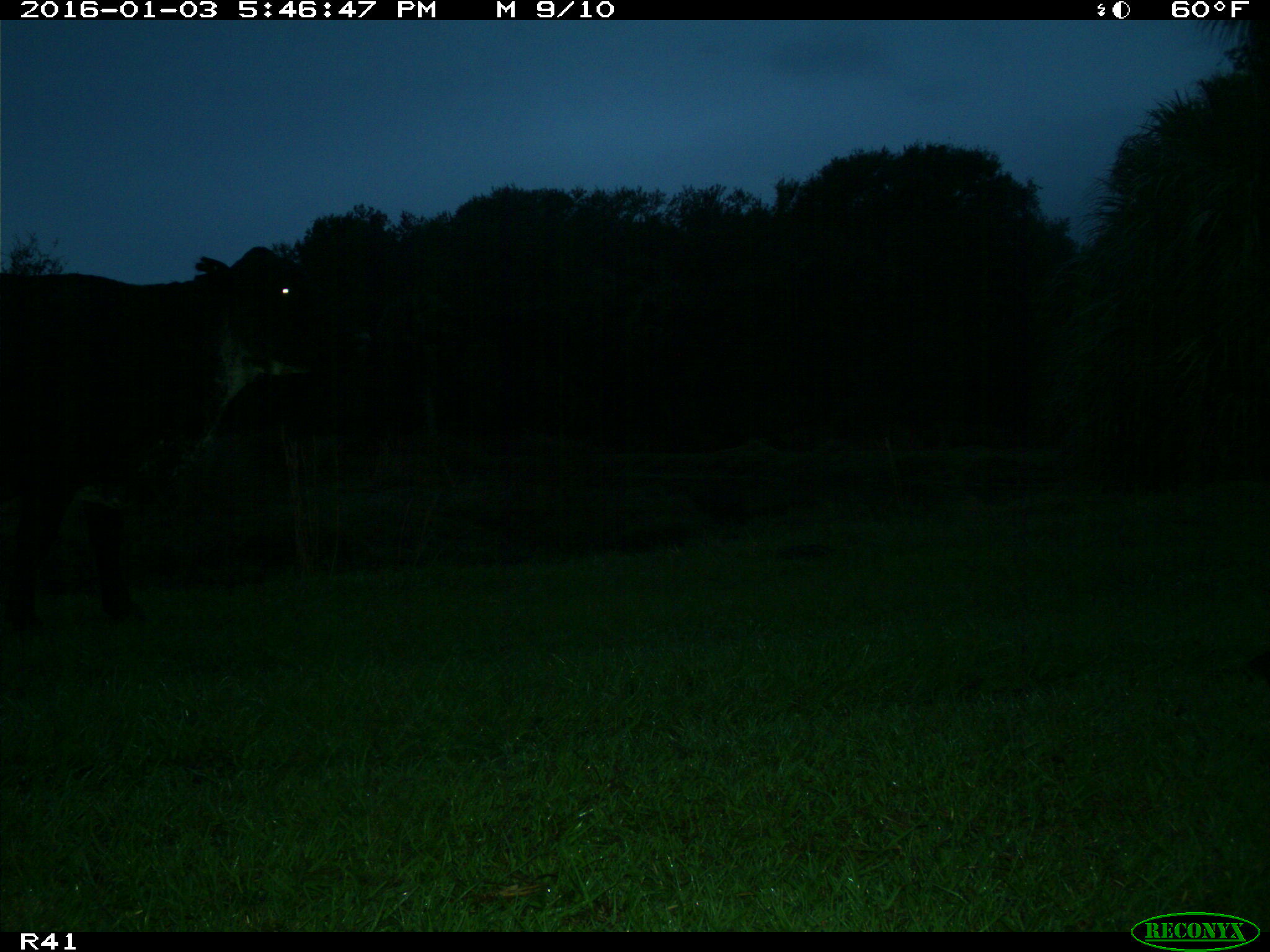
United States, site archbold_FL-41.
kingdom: Animalia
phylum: Chordata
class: Mammalia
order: Artiodactyla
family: Bovidae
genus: Bos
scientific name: Bos taurus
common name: domestic cow